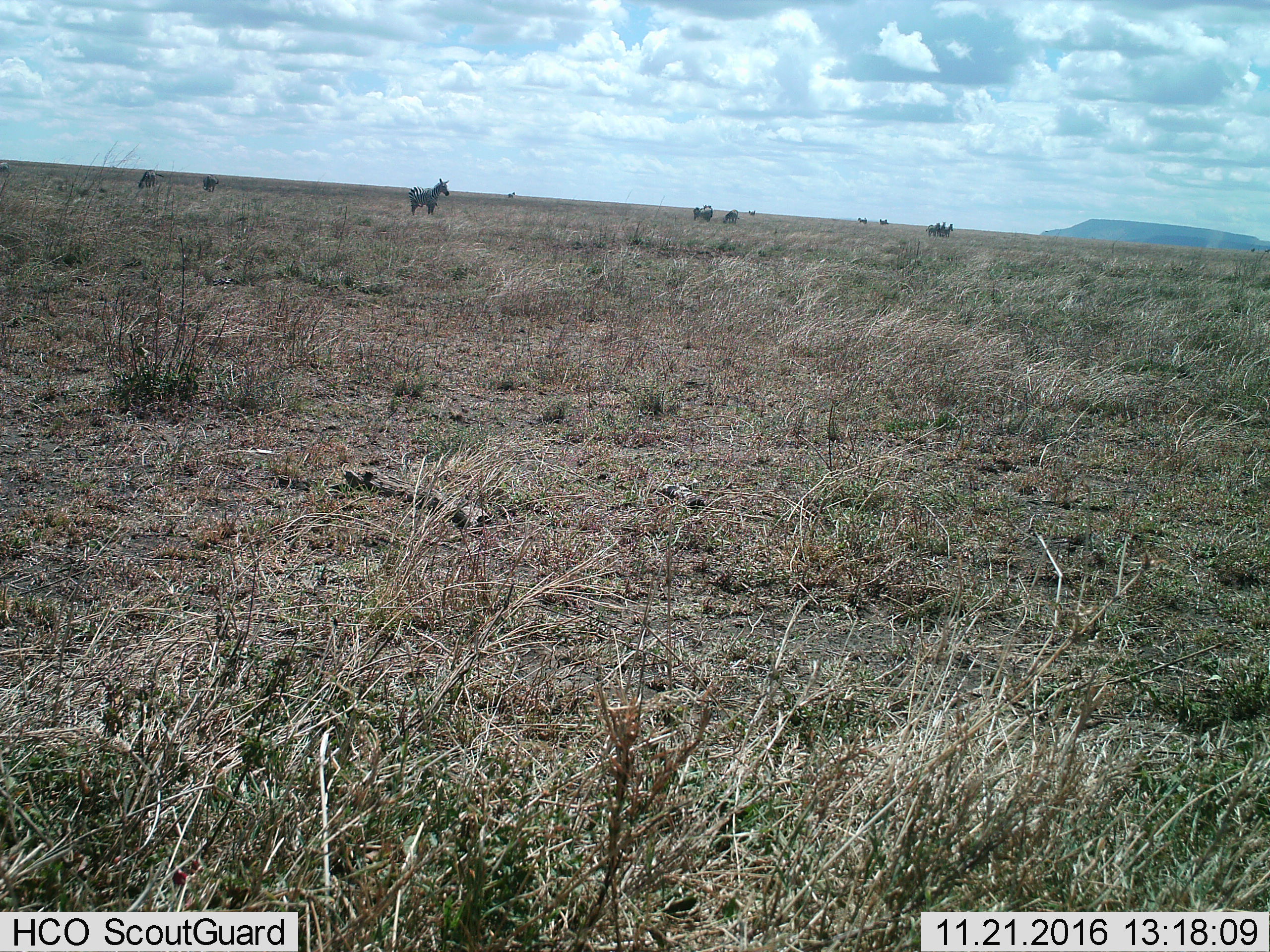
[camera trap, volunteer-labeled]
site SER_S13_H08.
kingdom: Animalia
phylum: Chordata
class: Mammalia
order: Perissodactyla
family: Equidae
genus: Equus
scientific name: Equus quagga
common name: plains zebra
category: zebraplains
Zebraplains (plains zebra) (Equus quagga), count 10. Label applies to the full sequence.